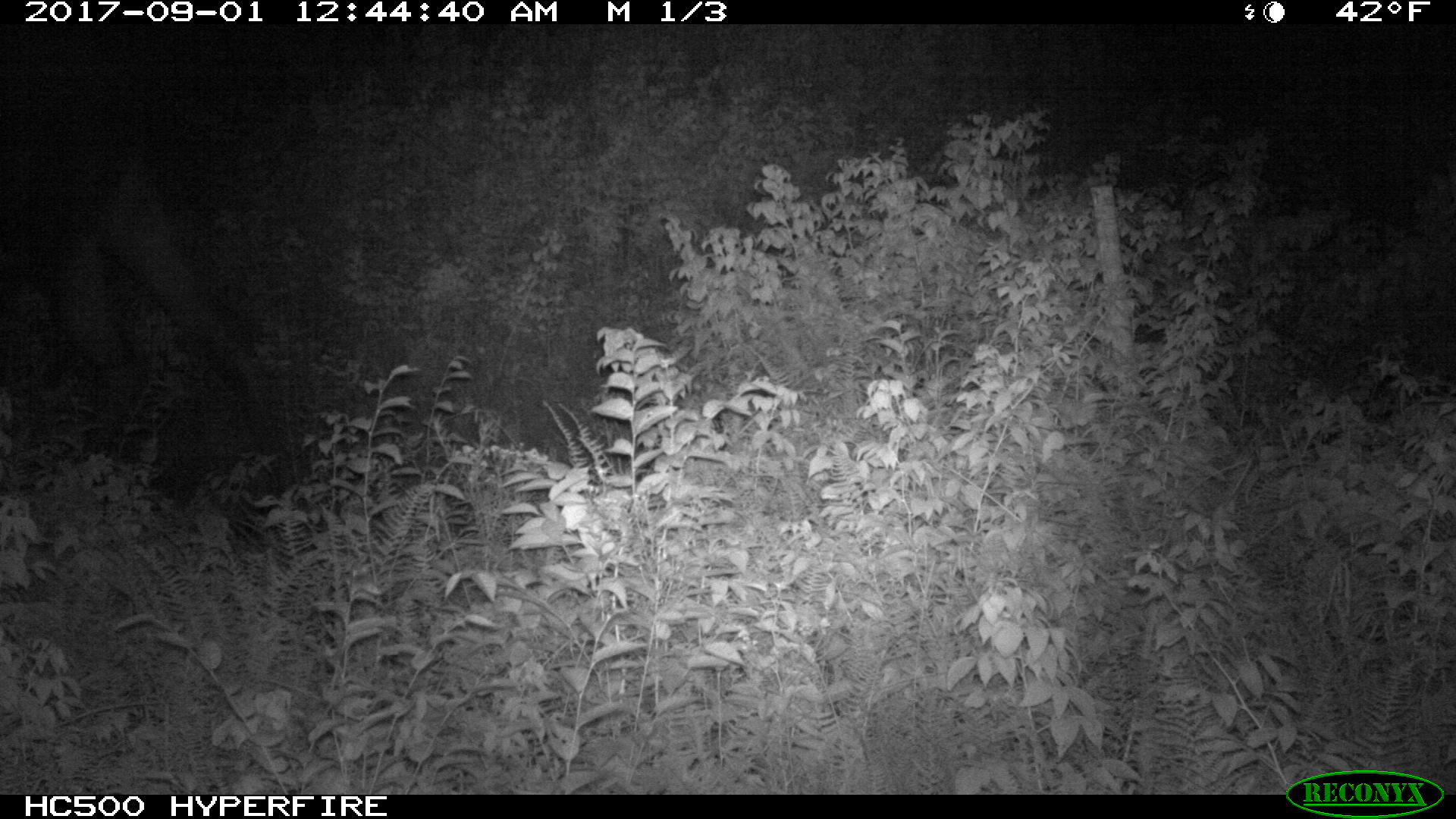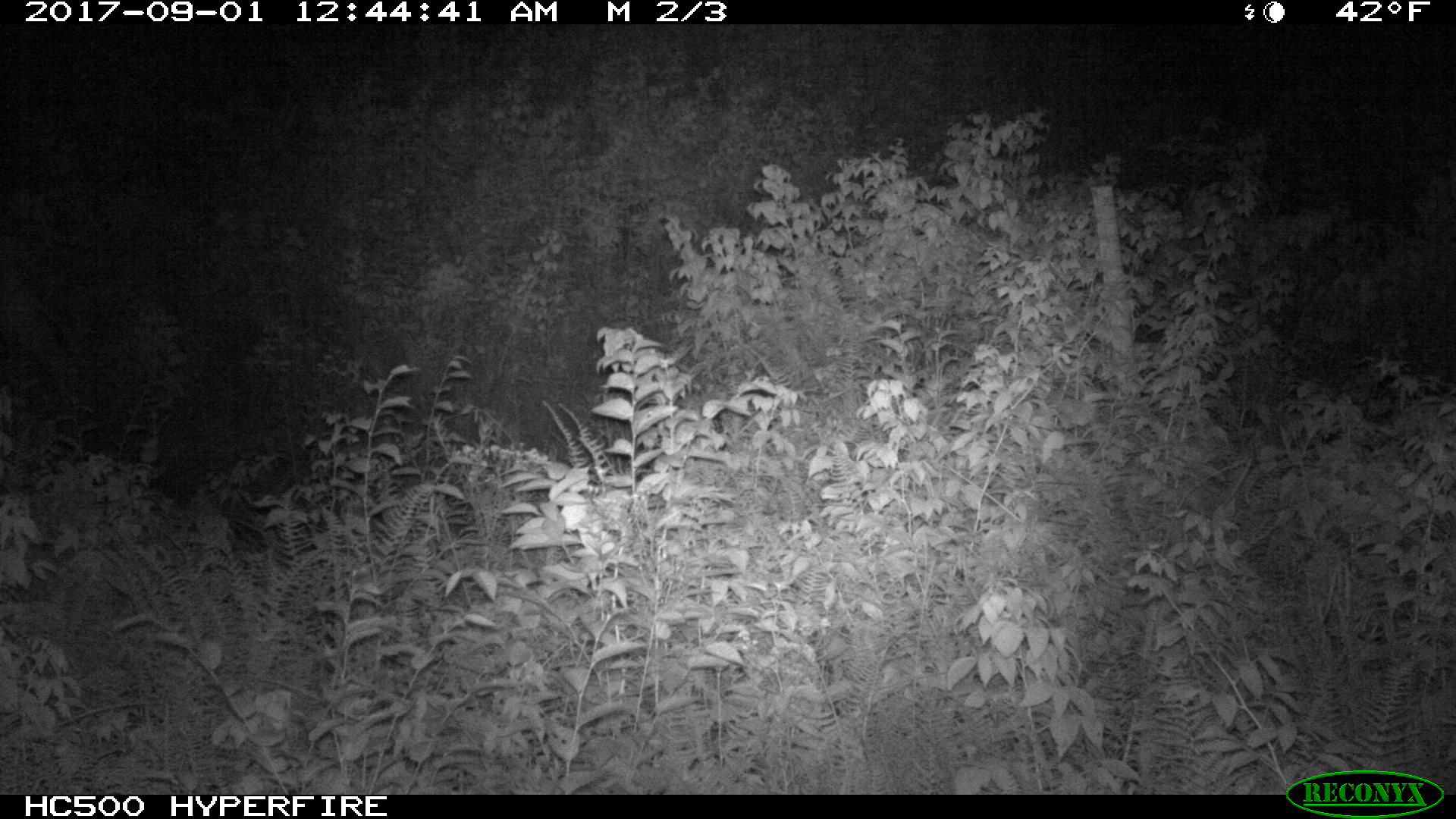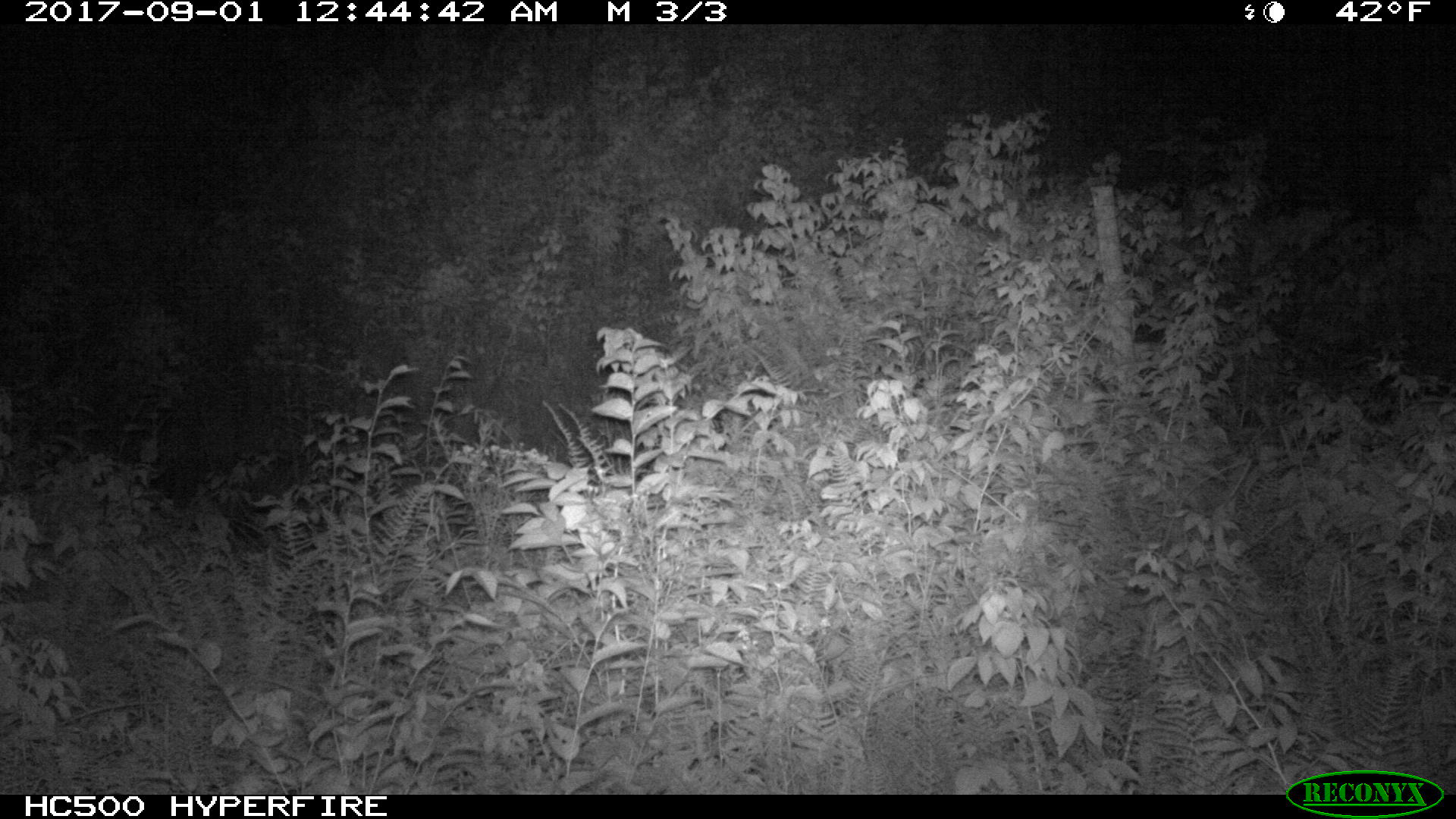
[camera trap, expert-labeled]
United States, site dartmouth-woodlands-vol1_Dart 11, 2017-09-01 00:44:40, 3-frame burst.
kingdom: Animalia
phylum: Chordata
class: Mammalia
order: Artiodactyla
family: Cervidae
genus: Alces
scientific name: Alces alces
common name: moose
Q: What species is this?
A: Moose (Alces alces).